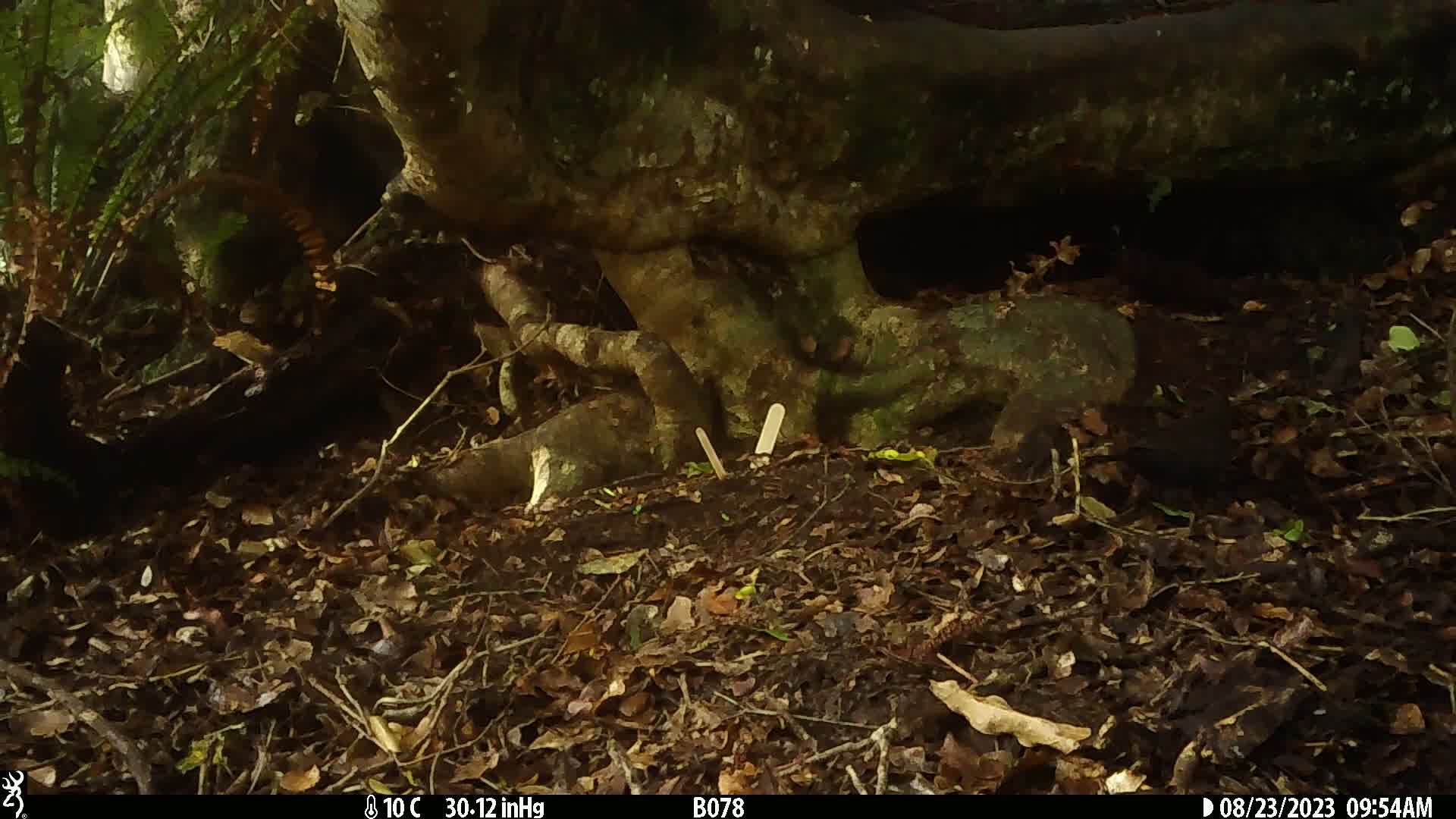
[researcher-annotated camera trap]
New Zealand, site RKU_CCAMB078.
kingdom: Animalia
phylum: Chordata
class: Aves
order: Passeriformes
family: Turdidae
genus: Turdus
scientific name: Turdus merula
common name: eurasian blackbird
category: blackbird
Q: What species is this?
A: Blackbird (eurasian blackbird) (Turdus merula).